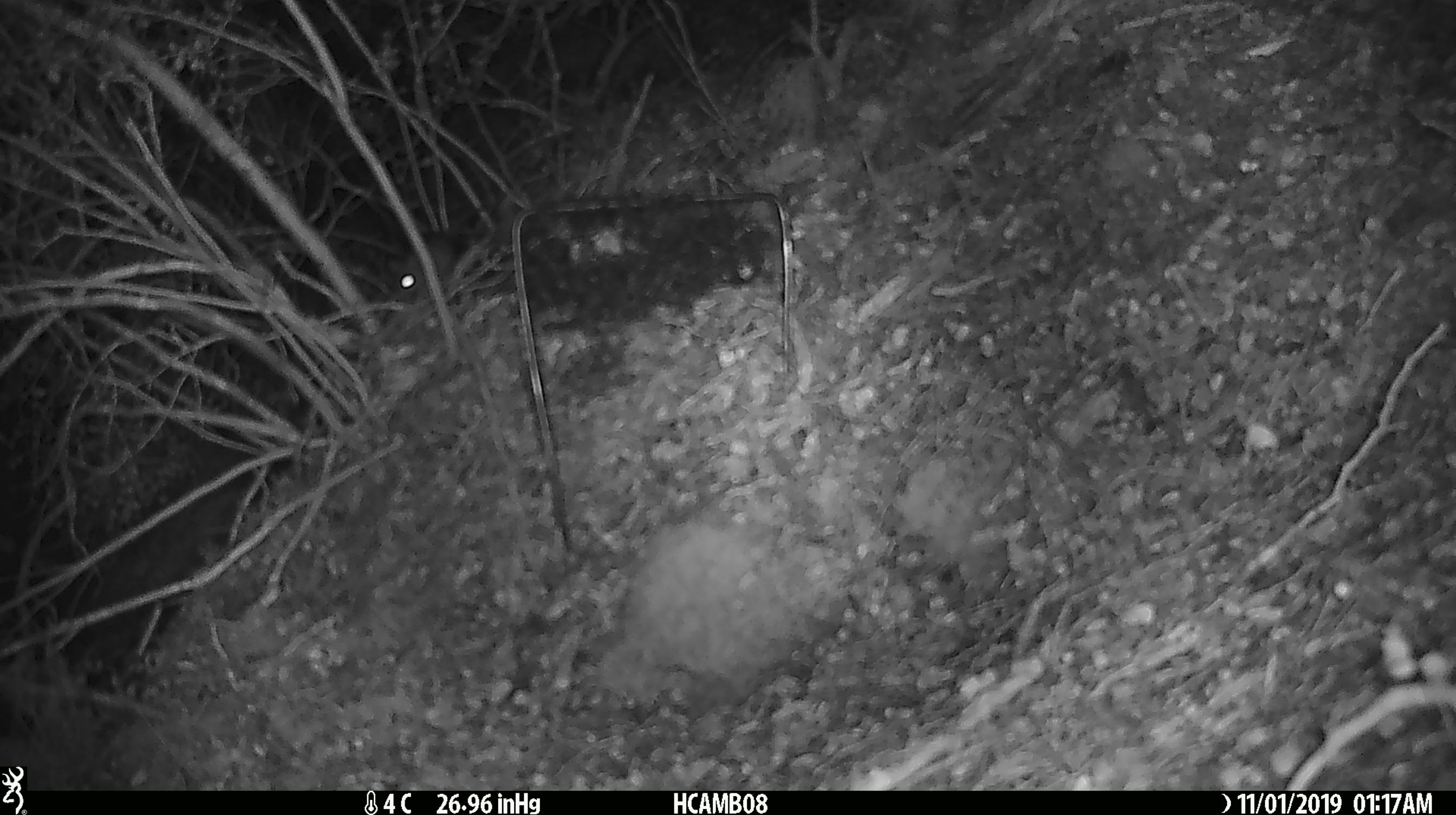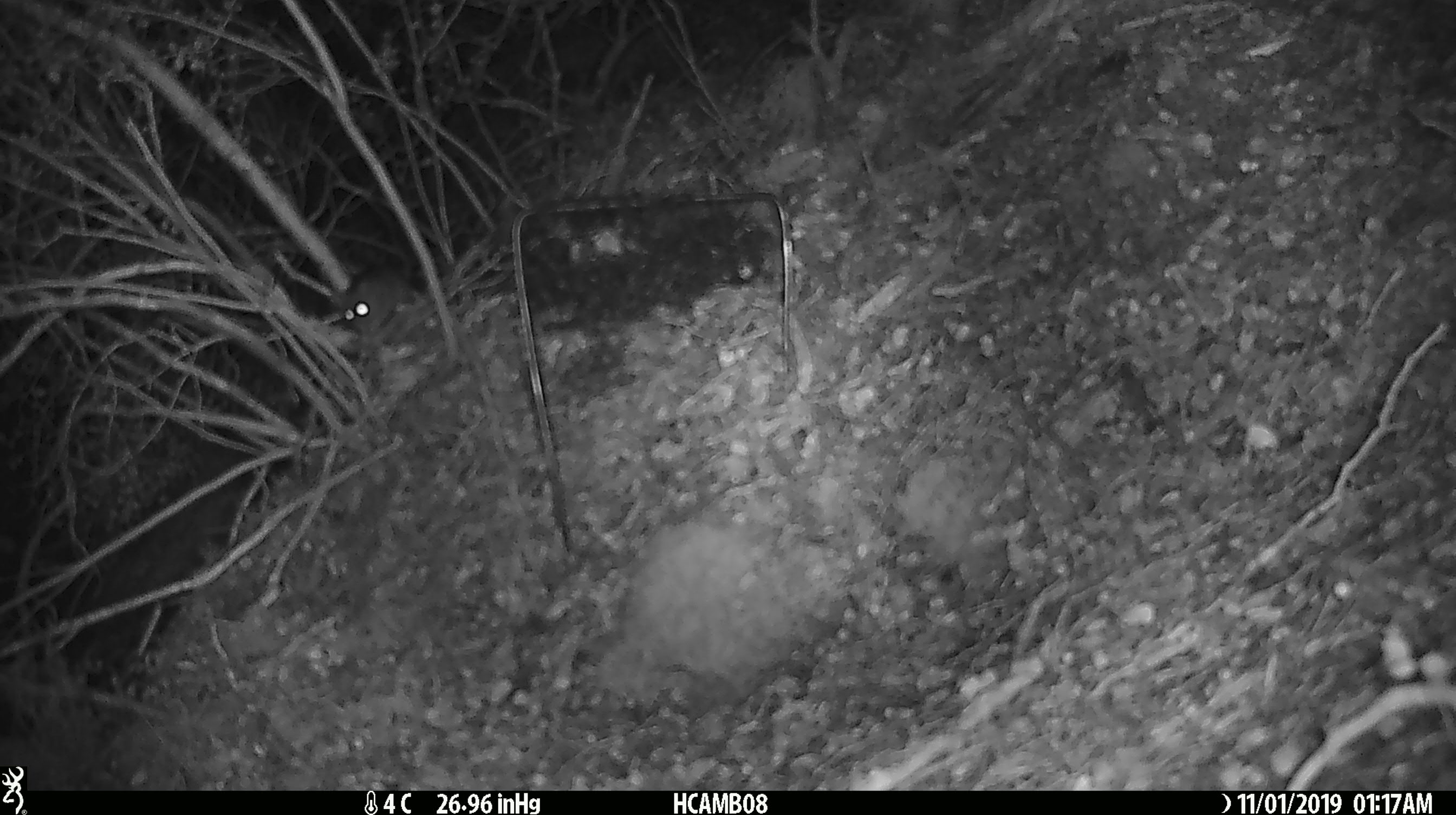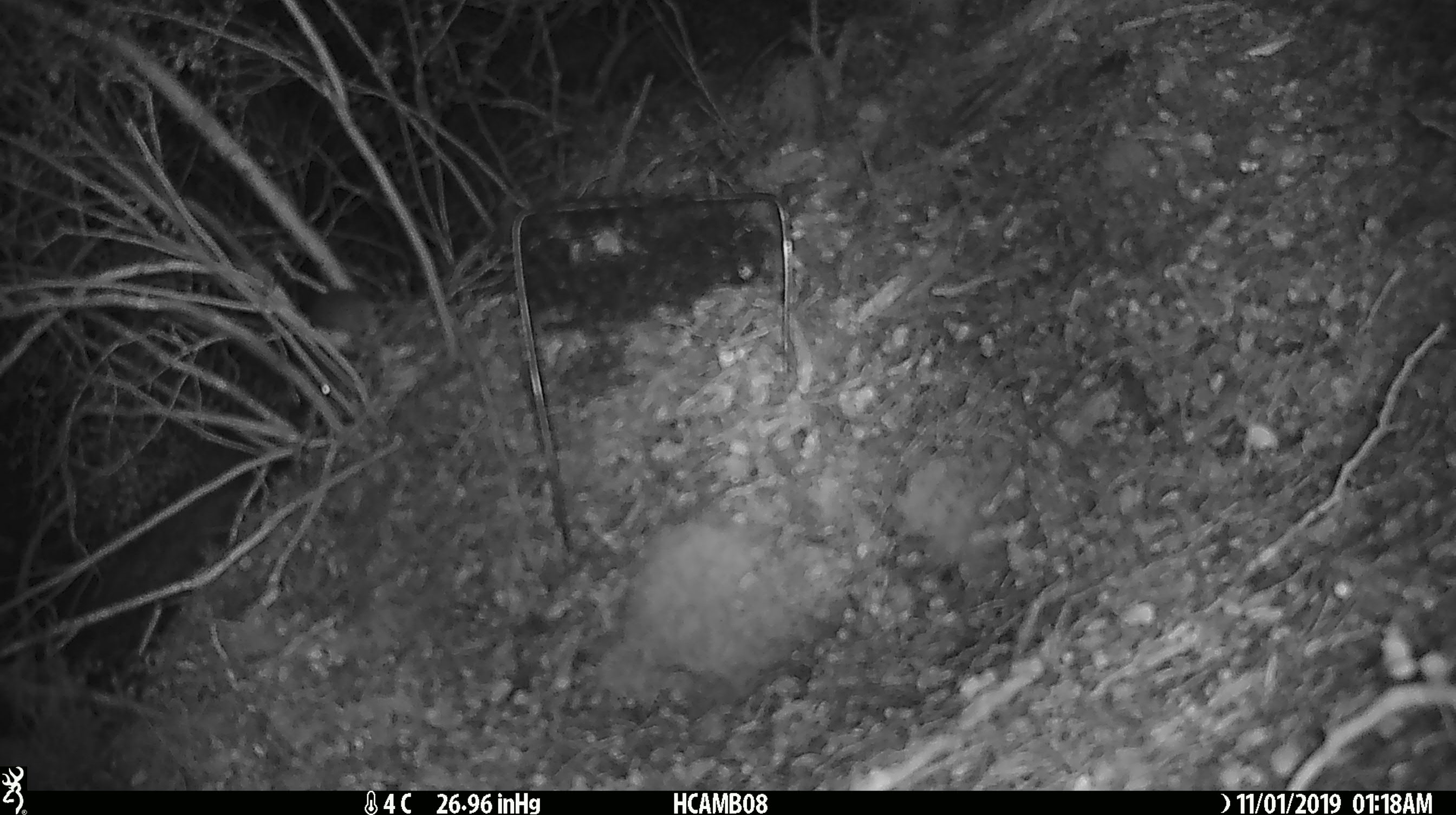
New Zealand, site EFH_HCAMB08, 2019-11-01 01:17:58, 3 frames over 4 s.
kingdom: Animalia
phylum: Chordata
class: Mammalia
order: Rodentia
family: Muridae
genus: Mus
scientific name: Mus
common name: mouse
Mouse (Mus).